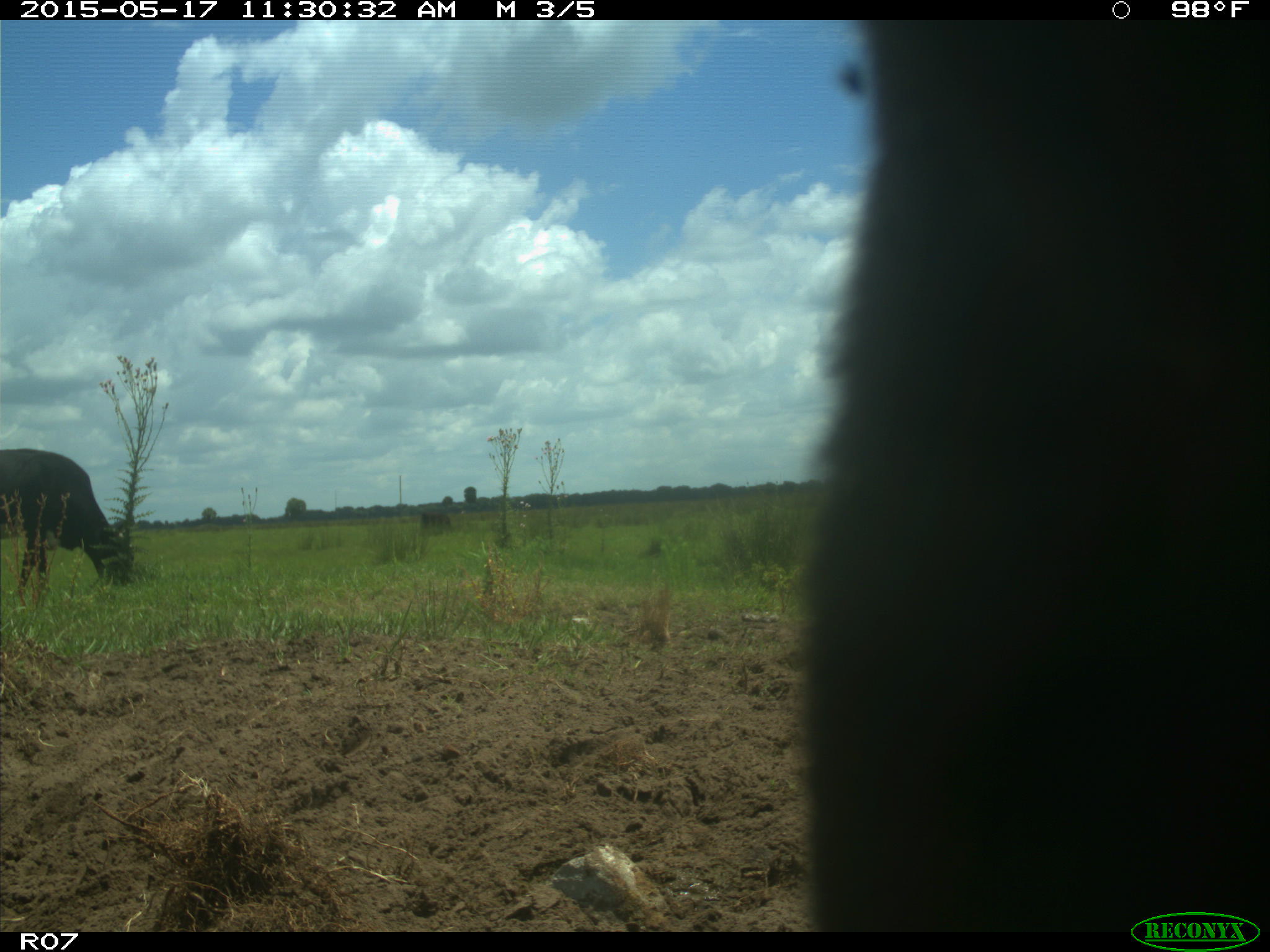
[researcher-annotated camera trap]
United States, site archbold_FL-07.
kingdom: Animalia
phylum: Chordata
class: Mammalia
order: Artiodactyla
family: Bovidae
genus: Bos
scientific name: Bos taurus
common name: domestic cow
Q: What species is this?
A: Bos taurus (domestic cow).